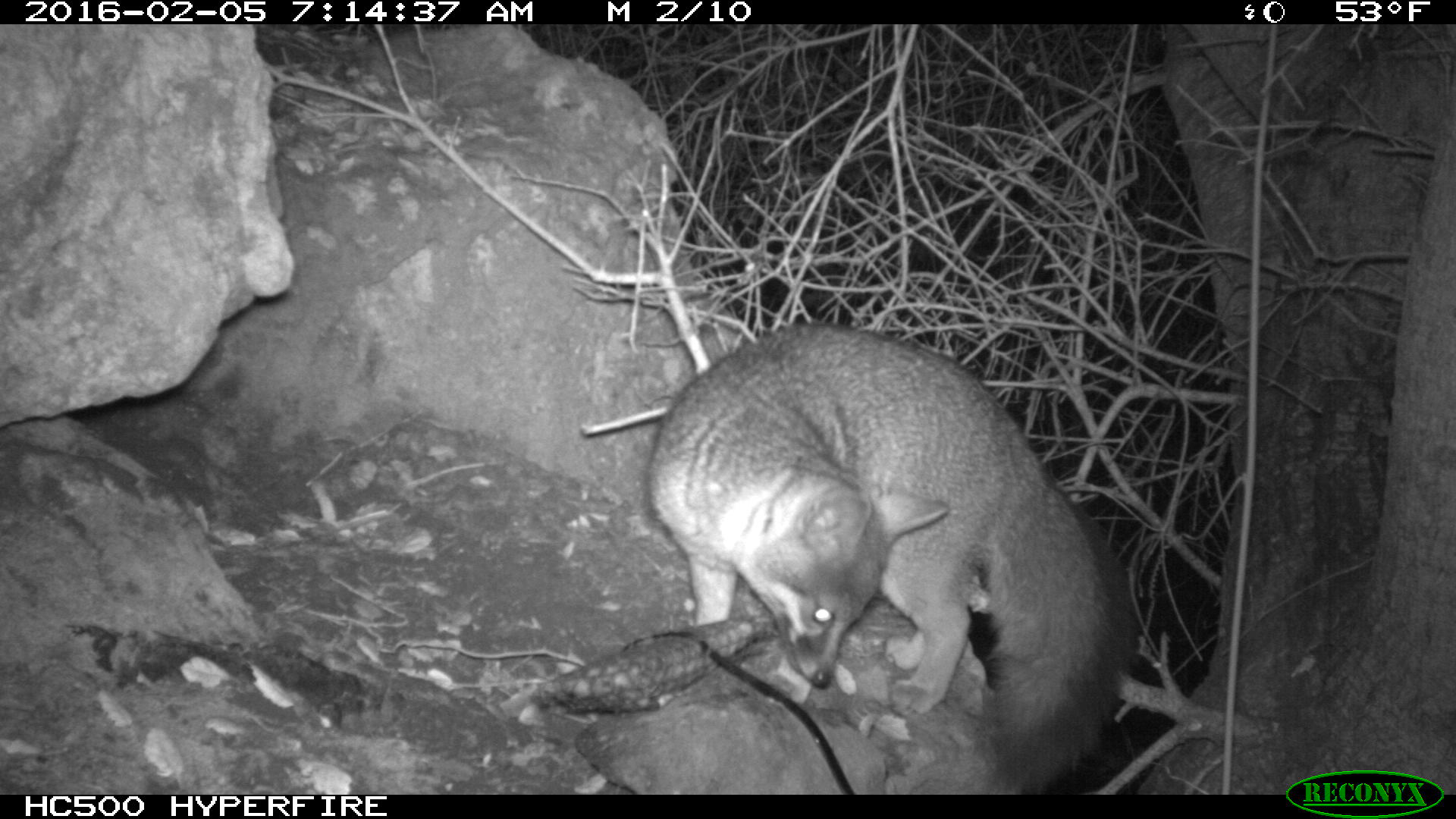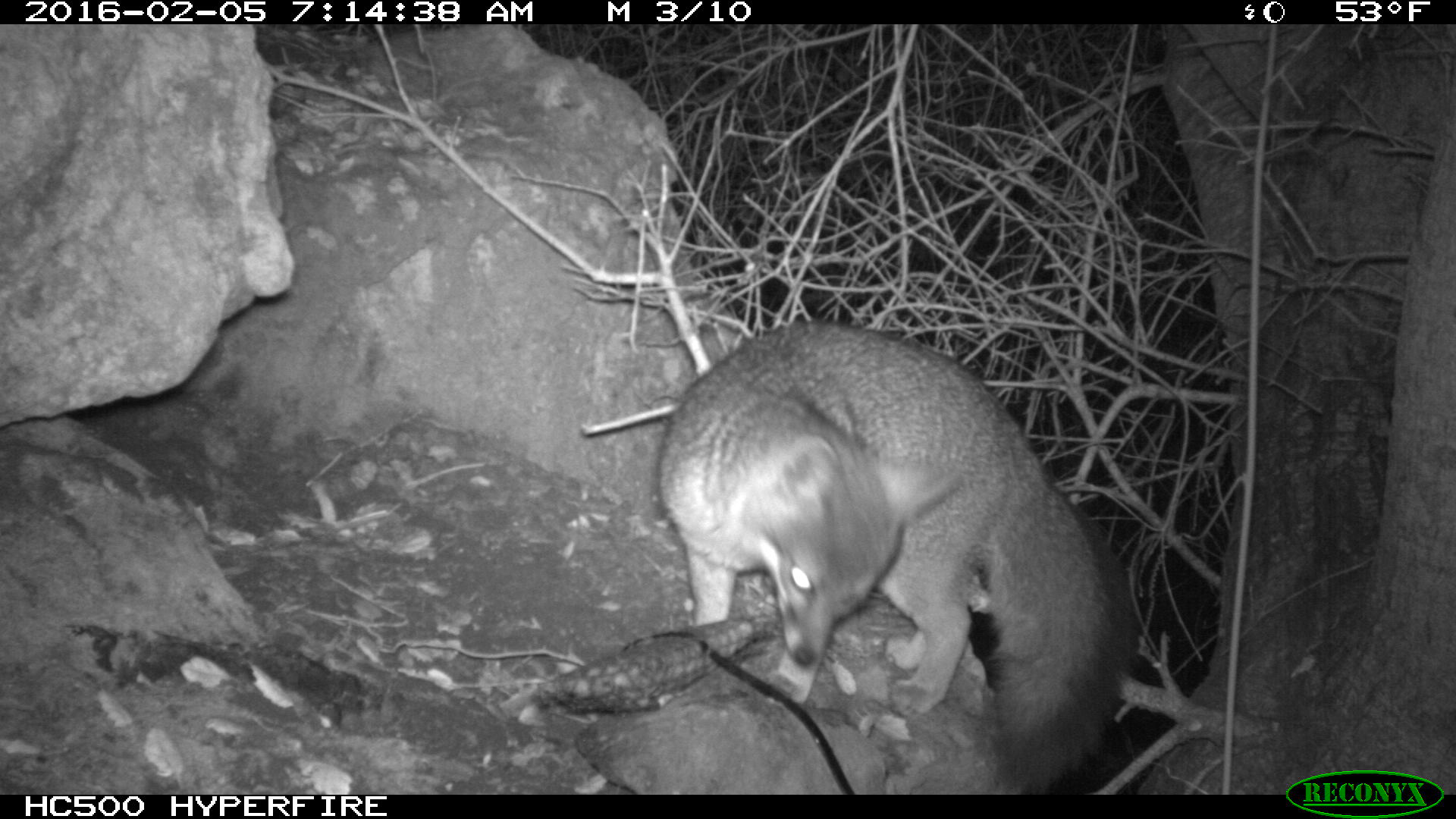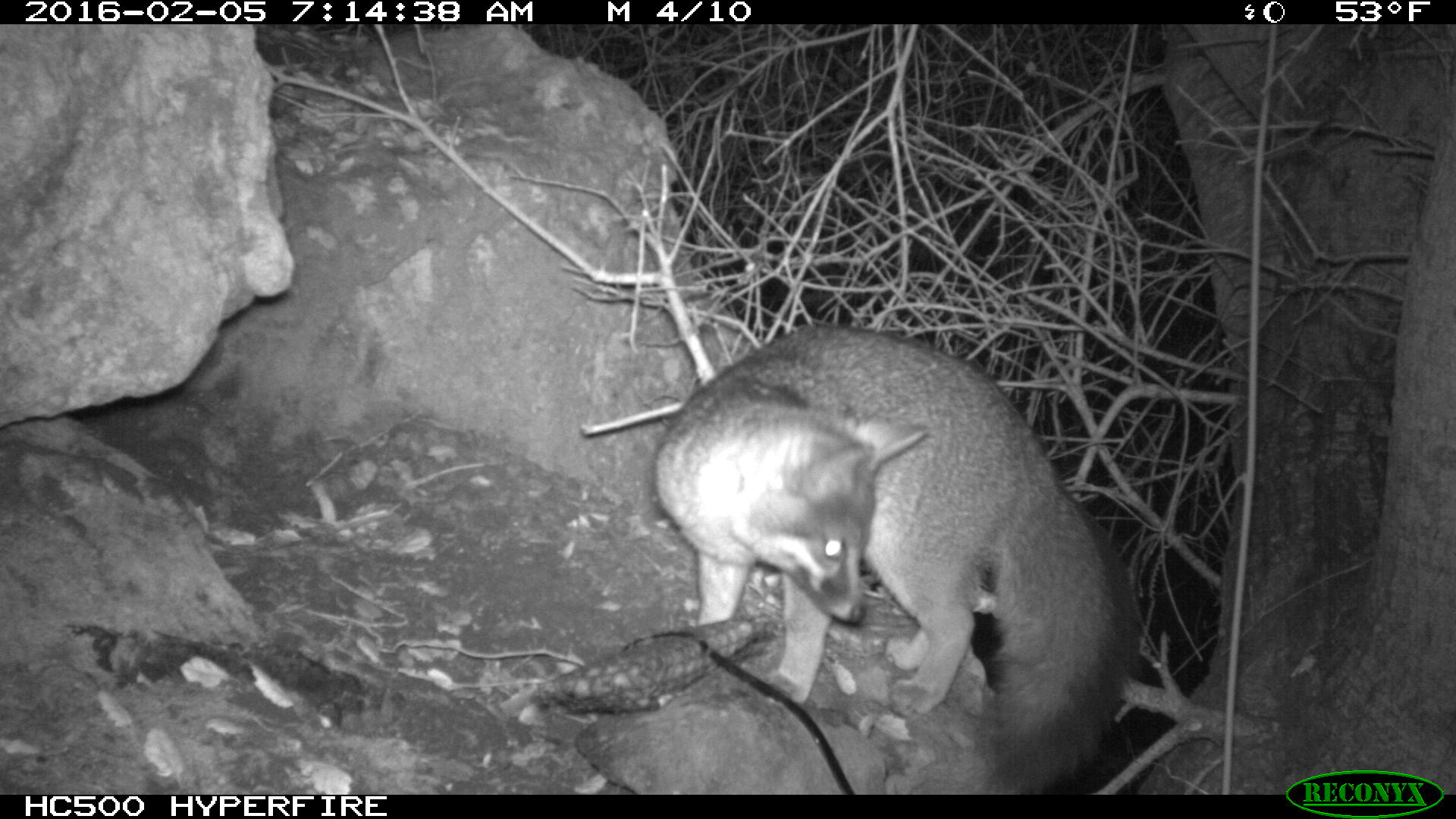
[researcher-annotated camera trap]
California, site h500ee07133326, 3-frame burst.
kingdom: Animalia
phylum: Chordata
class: Mammalia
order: Carnivora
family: Canidae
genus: Urocyon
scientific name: Urocyon littoralis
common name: island fox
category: fox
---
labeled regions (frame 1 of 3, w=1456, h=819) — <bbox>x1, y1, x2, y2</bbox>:
fox: <bbox>644, 325, 1137, 793</bbox>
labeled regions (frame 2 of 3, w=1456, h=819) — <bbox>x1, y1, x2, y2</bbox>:
fox: <bbox>657, 322, 1137, 793</bbox>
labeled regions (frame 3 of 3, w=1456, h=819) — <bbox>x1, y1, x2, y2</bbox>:
fox: <bbox>654, 323, 1141, 794</bbox>